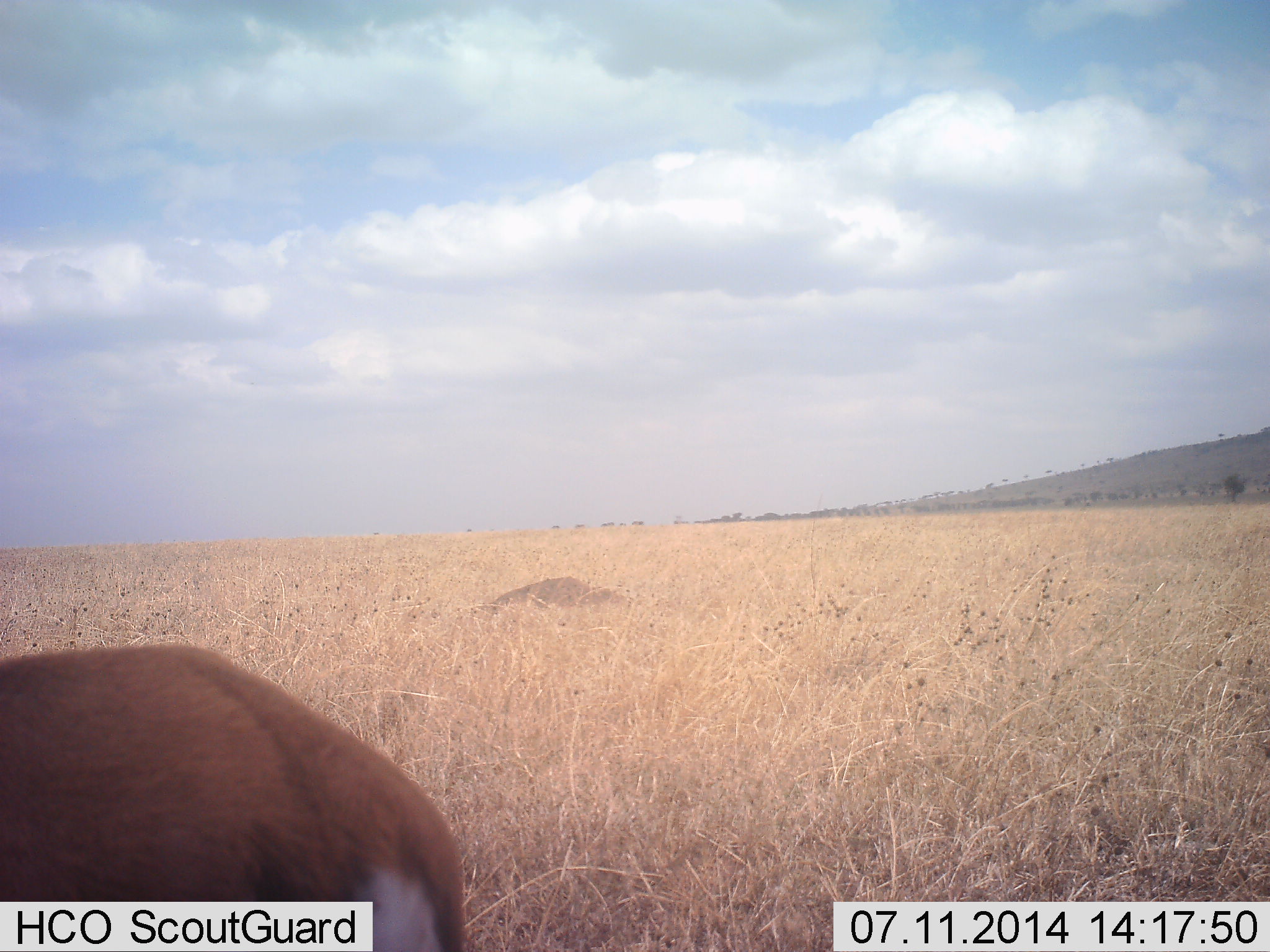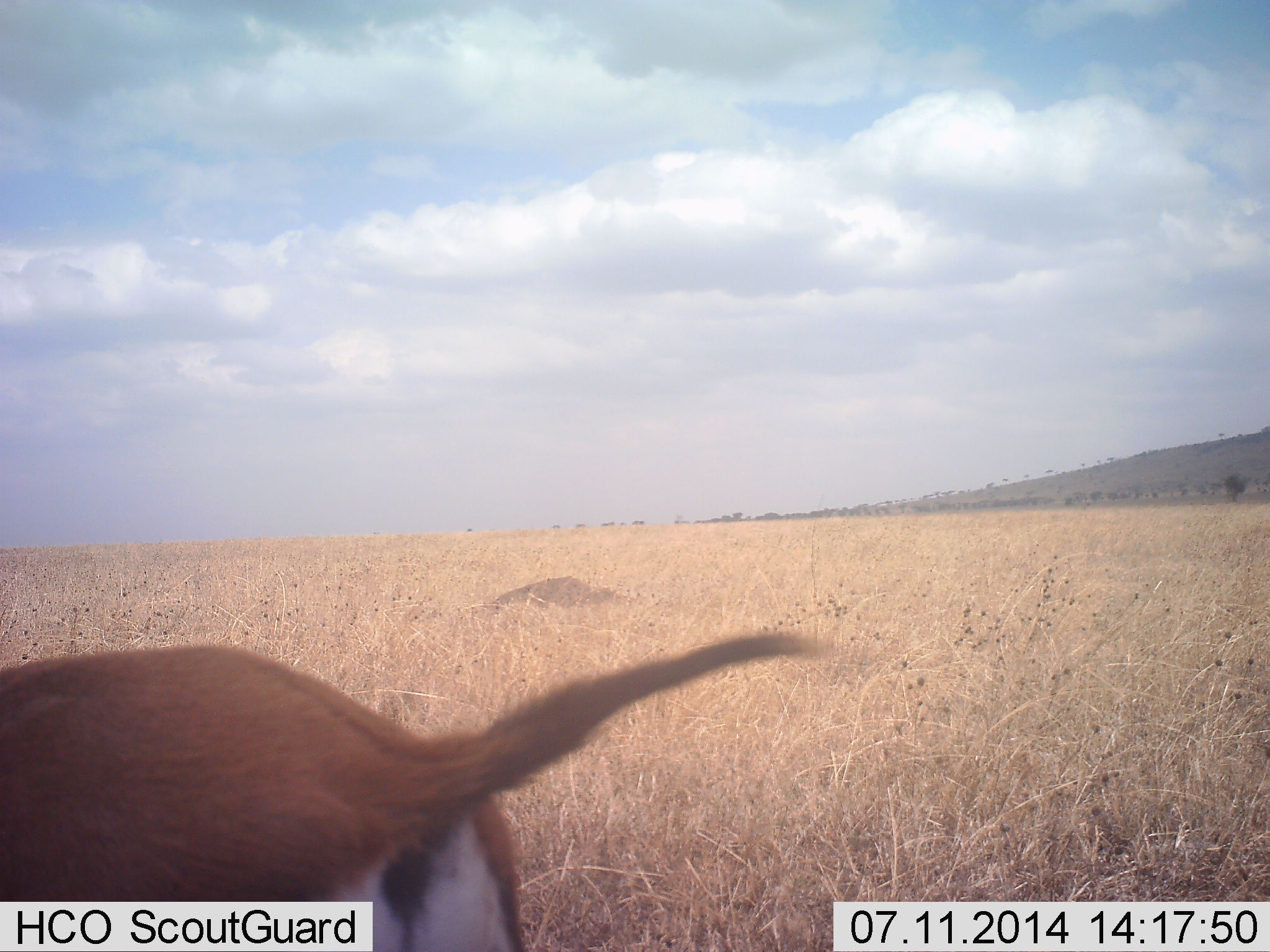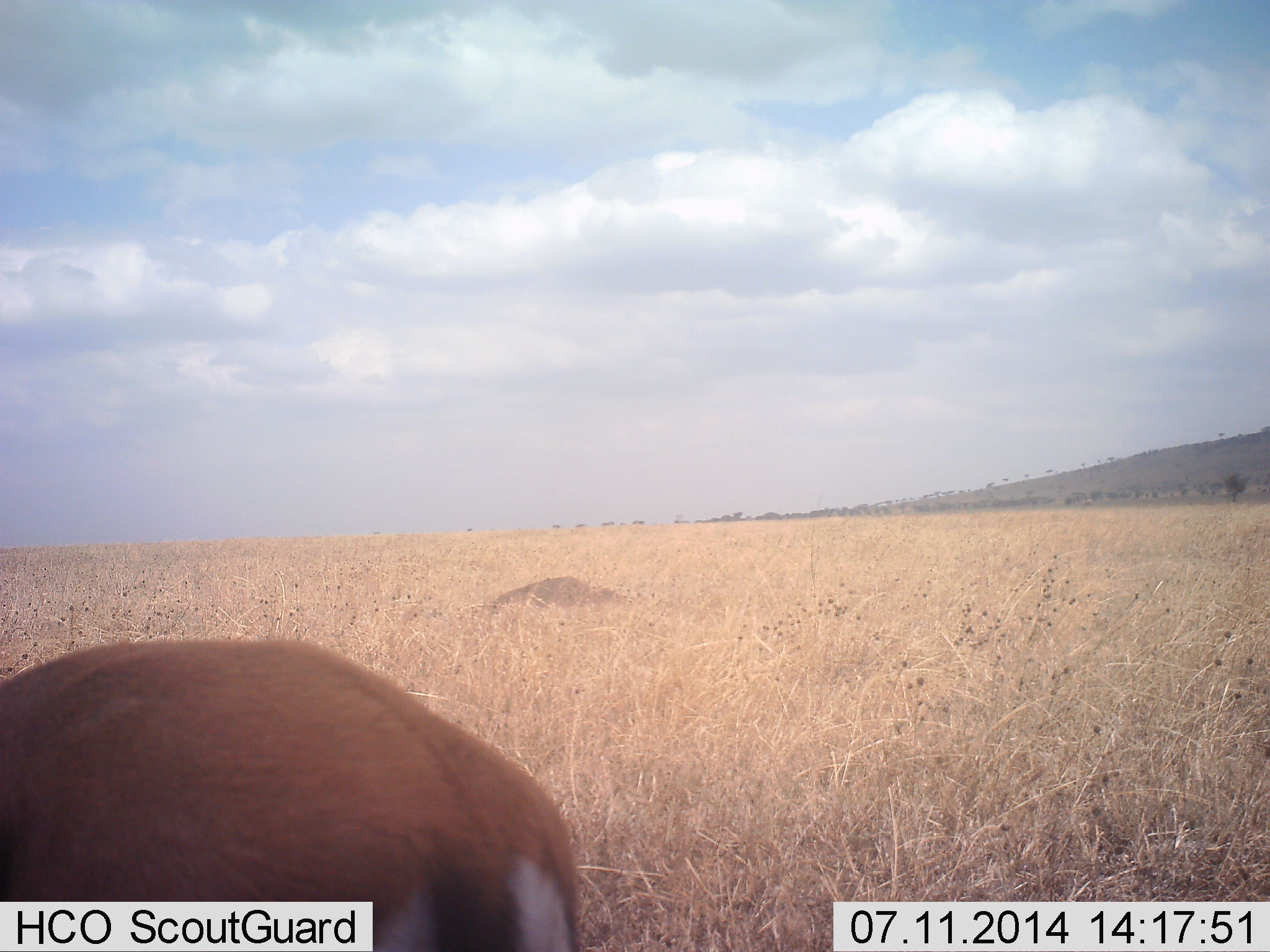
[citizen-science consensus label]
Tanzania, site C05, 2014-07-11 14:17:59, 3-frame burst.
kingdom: Animalia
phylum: Chordata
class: Mammalia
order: Artiodactyla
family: Bovidae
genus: Eudorcas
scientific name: Eudorcas thomsonii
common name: thomson's gazelle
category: gazellethomsons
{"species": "gazellethomsons (thomson's gazelle) (Eudorcas thomsonii)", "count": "1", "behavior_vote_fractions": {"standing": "62%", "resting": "0%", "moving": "25%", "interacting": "0%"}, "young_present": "0%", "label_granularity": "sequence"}